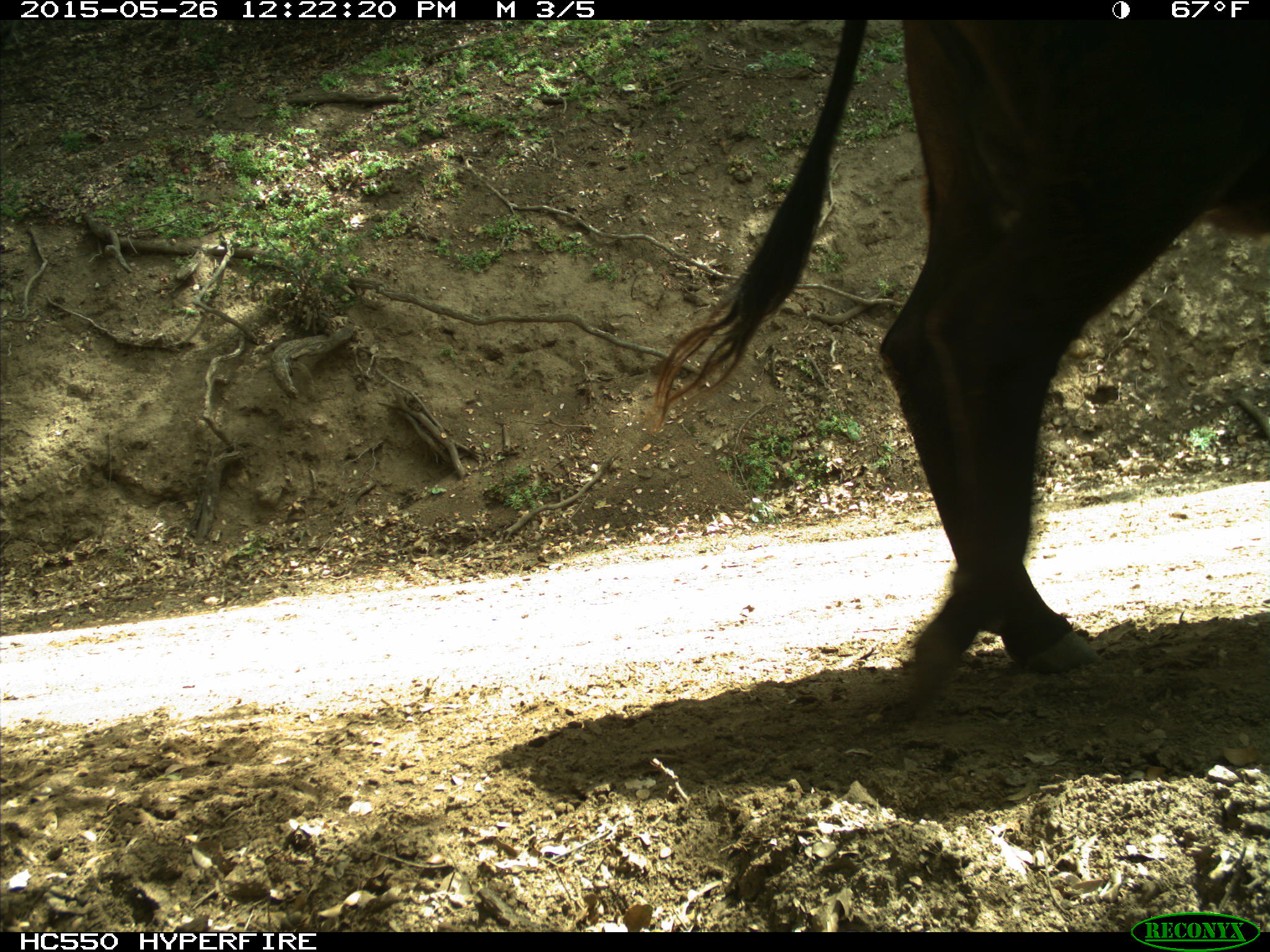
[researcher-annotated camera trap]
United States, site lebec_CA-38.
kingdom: Animalia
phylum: Chordata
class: Mammalia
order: Artiodactyla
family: Bovidae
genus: Bos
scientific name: Bos taurus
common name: domestic cow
Bos taurus (domestic cow).